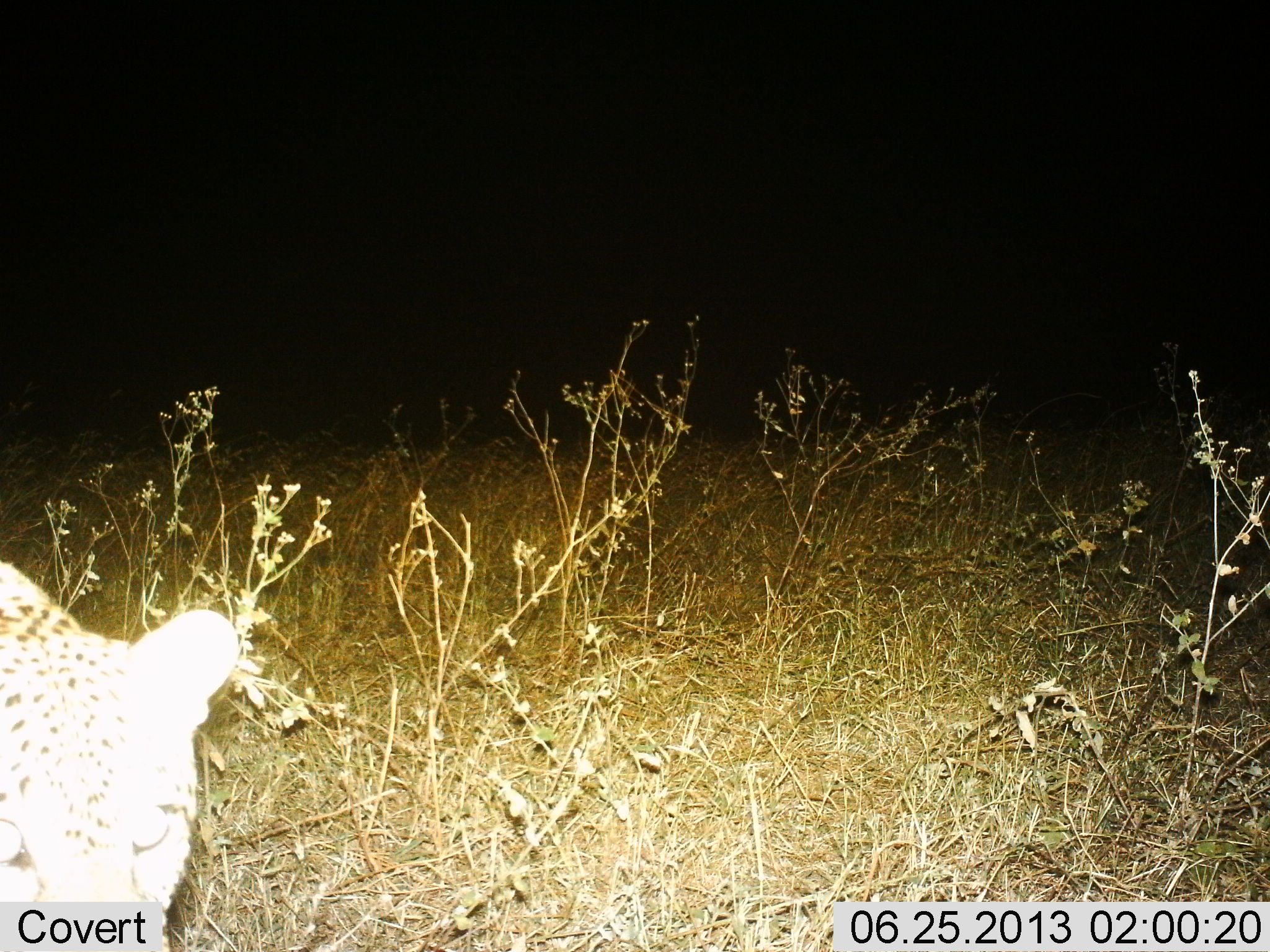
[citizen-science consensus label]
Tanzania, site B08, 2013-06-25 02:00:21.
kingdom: Animalia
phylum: Chordata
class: Mammalia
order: Carnivora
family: Felidae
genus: Acinonyx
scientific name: Acinonyx jubatus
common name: cheetah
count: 1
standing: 60%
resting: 0%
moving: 30%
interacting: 10%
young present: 0%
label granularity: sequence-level